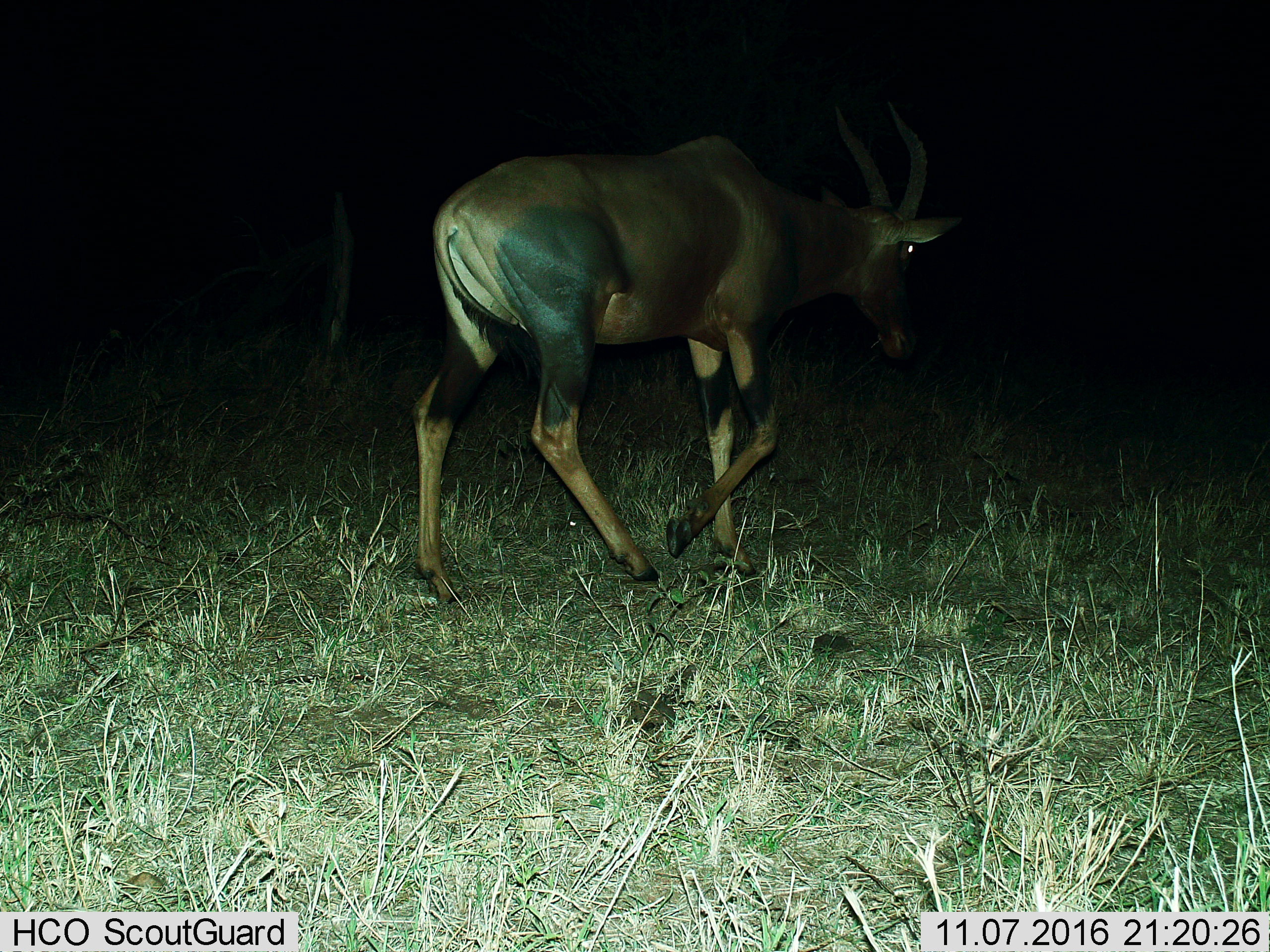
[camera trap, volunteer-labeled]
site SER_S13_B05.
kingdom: Animalia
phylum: Chordata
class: Mammalia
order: Artiodactyla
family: Bovidae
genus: Damaliscus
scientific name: Damaliscus lunatus jimela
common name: topi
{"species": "topi (Damaliscus lunatus jimela)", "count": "1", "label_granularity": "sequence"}